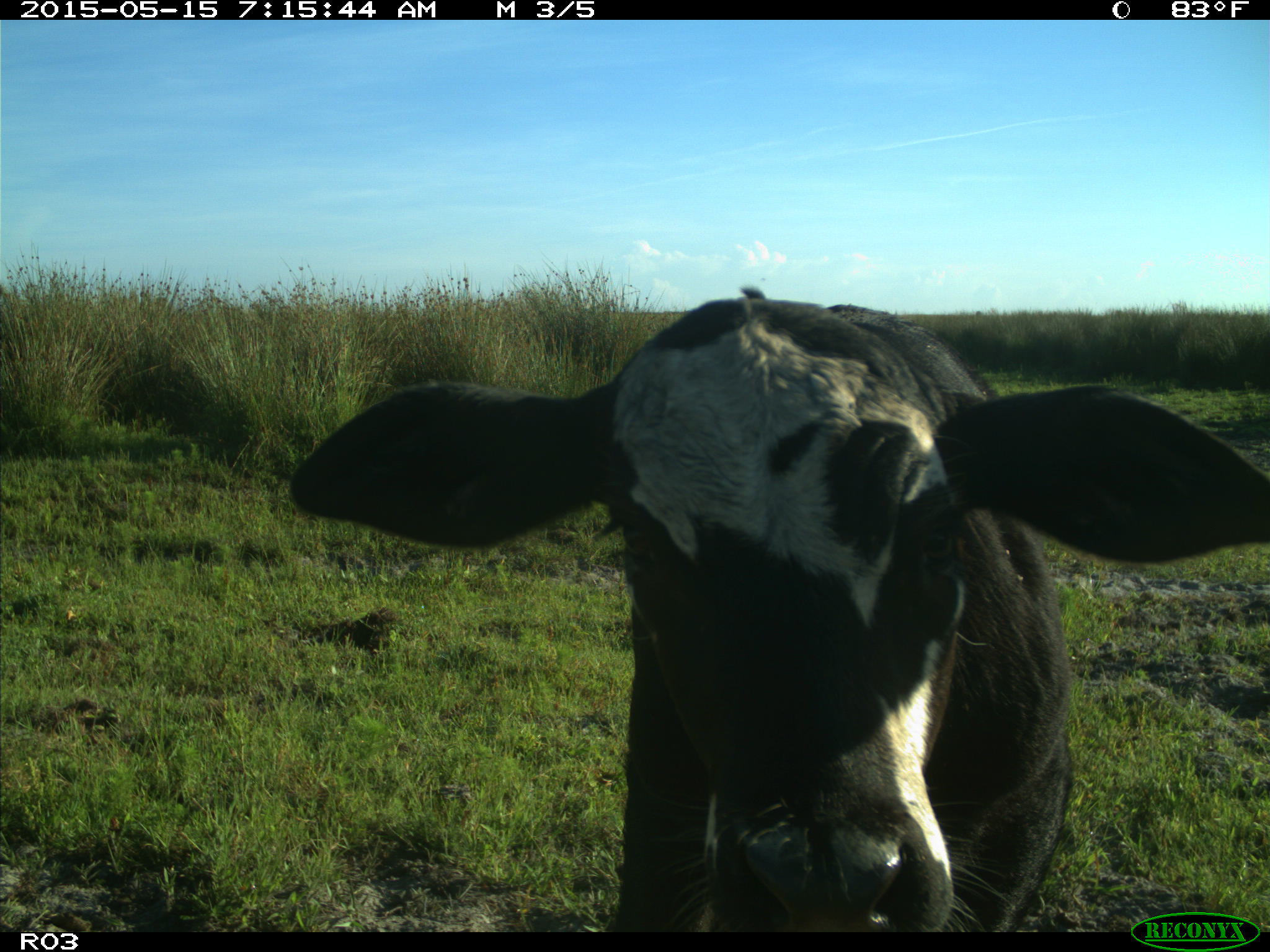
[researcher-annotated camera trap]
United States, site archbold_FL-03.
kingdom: Animalia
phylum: Chordata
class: Mammalia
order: Artiodactyla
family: Bovidae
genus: Bos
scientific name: Bos taurus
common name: domestic cow